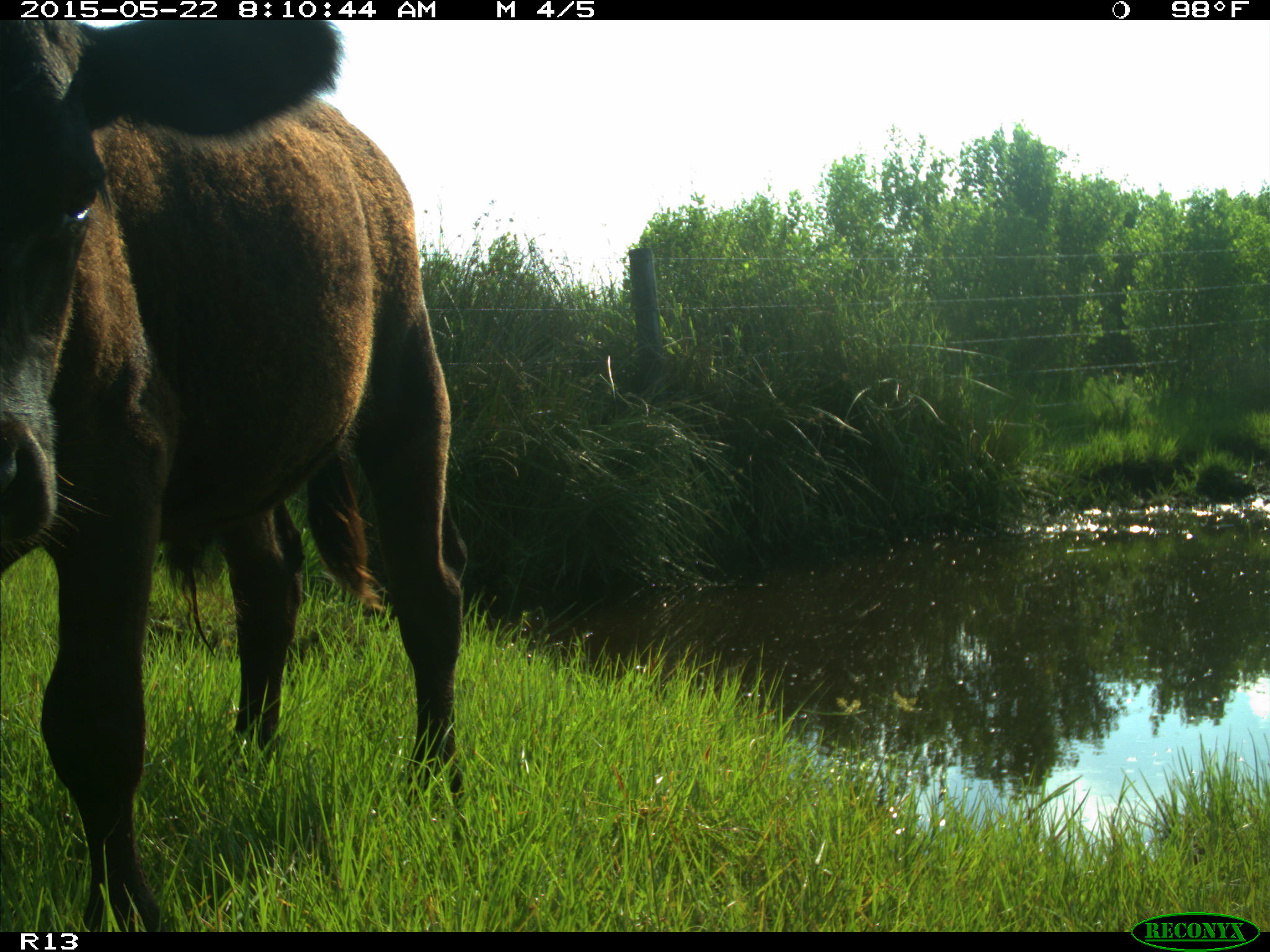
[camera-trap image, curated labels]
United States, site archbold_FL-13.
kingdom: Animalia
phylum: Chordata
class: Mammalia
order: Artiodactyla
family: Bovidae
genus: Bos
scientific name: Bos taurus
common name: domestic cow